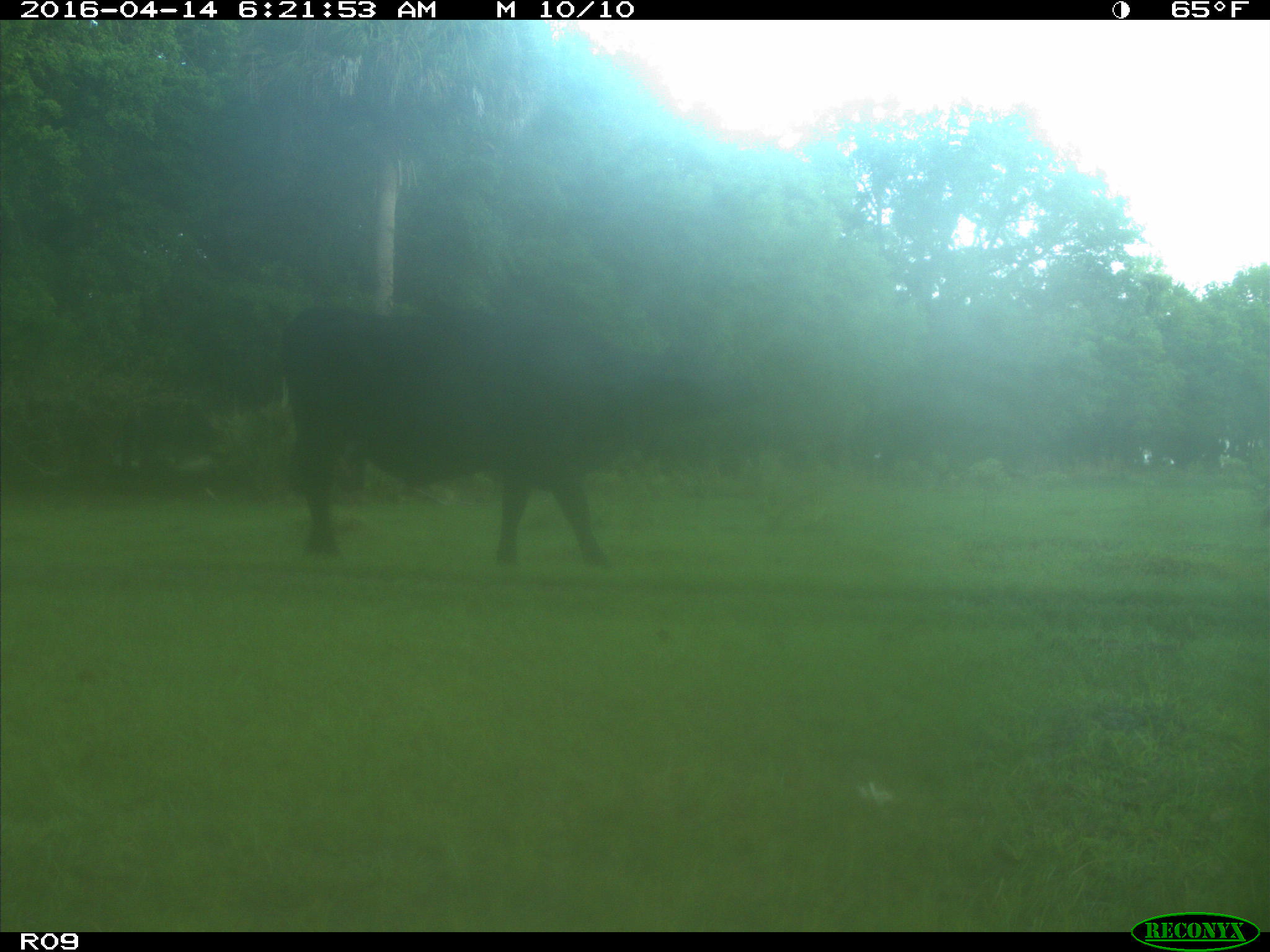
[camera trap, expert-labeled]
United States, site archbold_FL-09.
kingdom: Animalia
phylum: Chordata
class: Mammalia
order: Artiodactyla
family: Bovidae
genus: Bos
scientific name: Bos taurus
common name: domestic cow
Bos taurus (domestic cow).